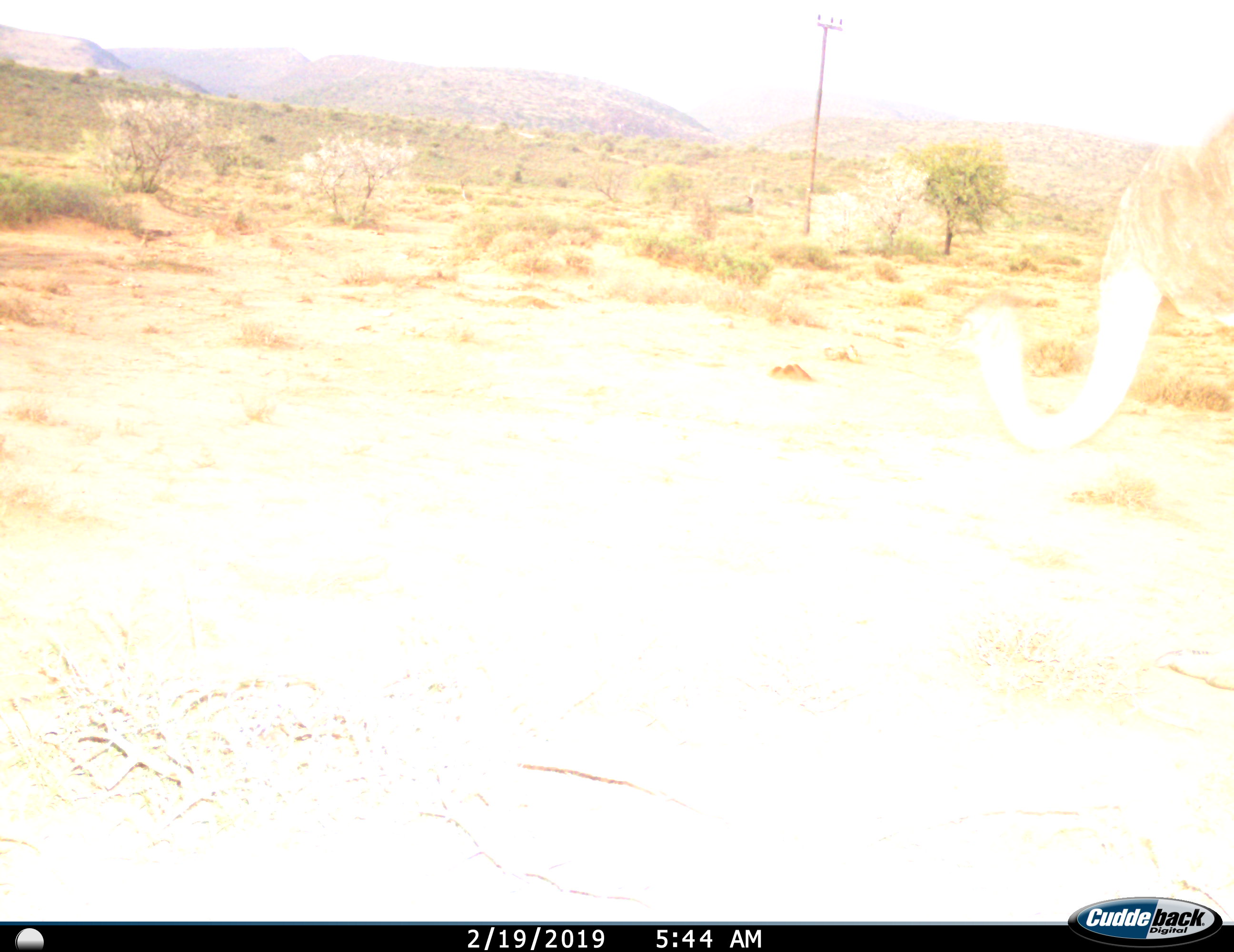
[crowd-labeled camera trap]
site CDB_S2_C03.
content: unidentified animal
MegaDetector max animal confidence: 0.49